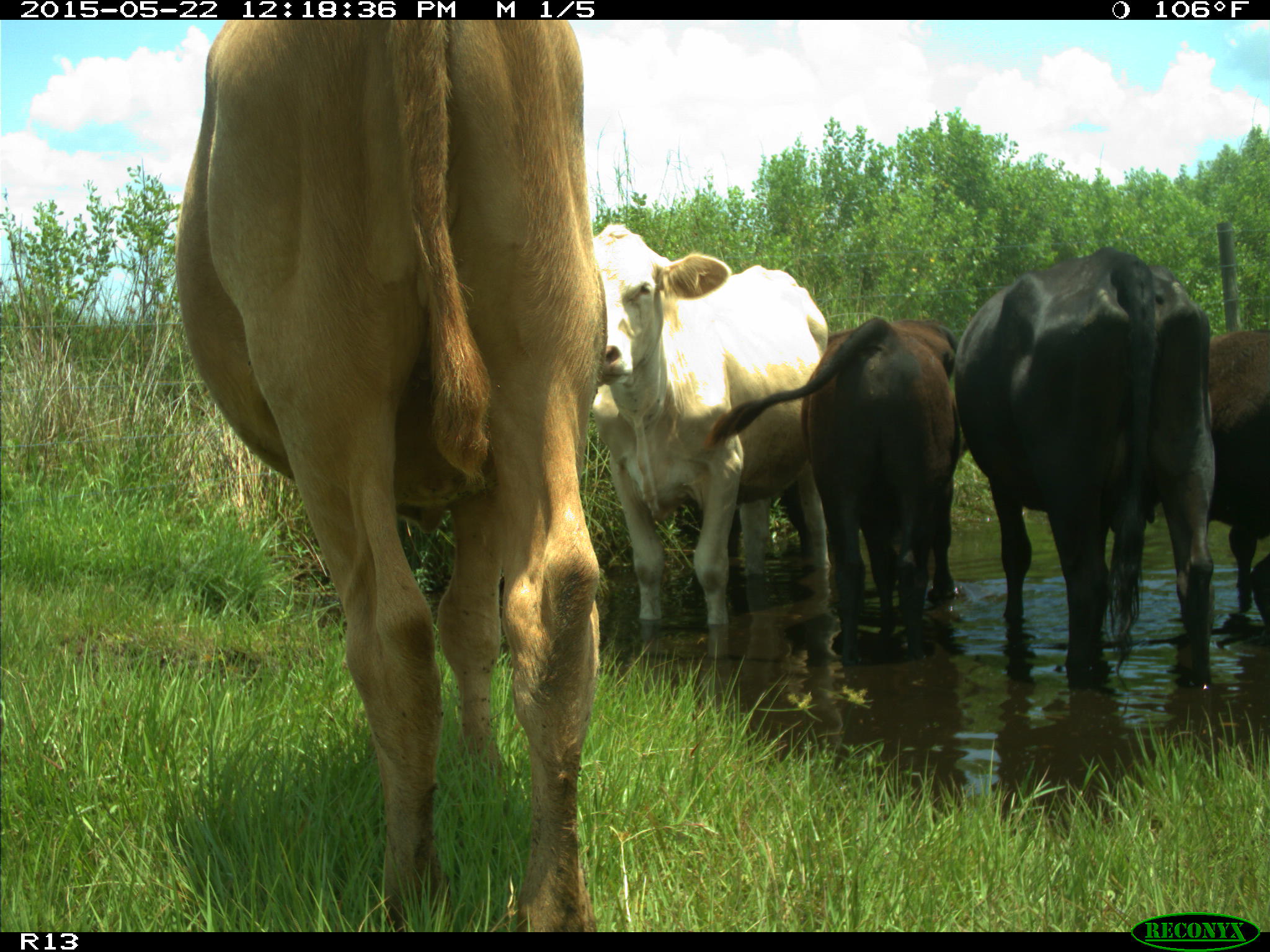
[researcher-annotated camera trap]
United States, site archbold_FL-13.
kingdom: Animalia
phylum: Chordata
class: Mammalia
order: Artiodactyla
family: Bovidae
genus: Bos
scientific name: Bos taurus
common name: domestic cow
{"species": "Bos taurus (domestic cow)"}